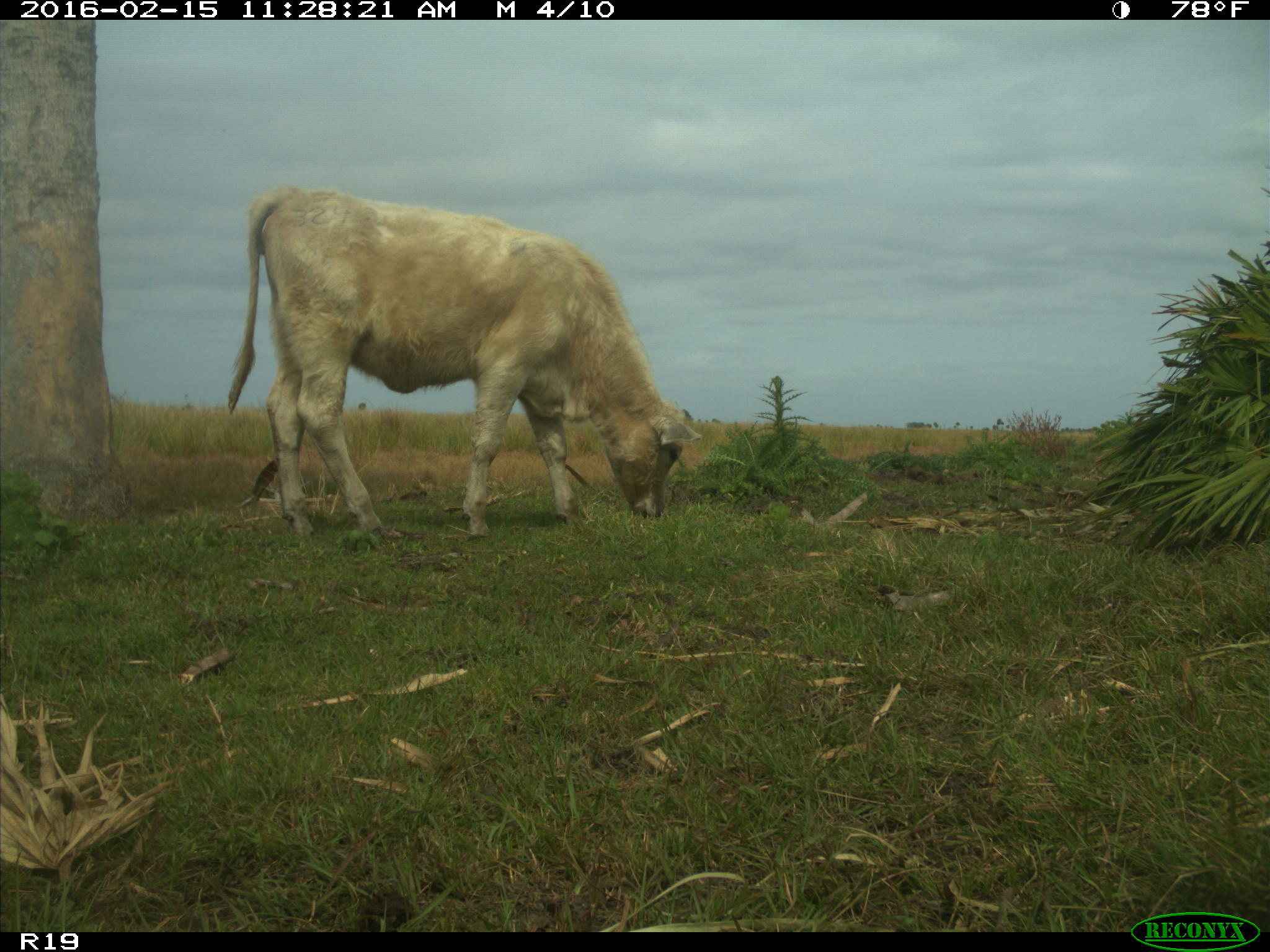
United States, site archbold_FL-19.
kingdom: Animalia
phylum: Chordata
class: Mammalia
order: Artiodactyla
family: Bovidae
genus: Bos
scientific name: Bos taurus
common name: domestic cow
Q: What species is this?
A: Bos taurus (domestic cow).